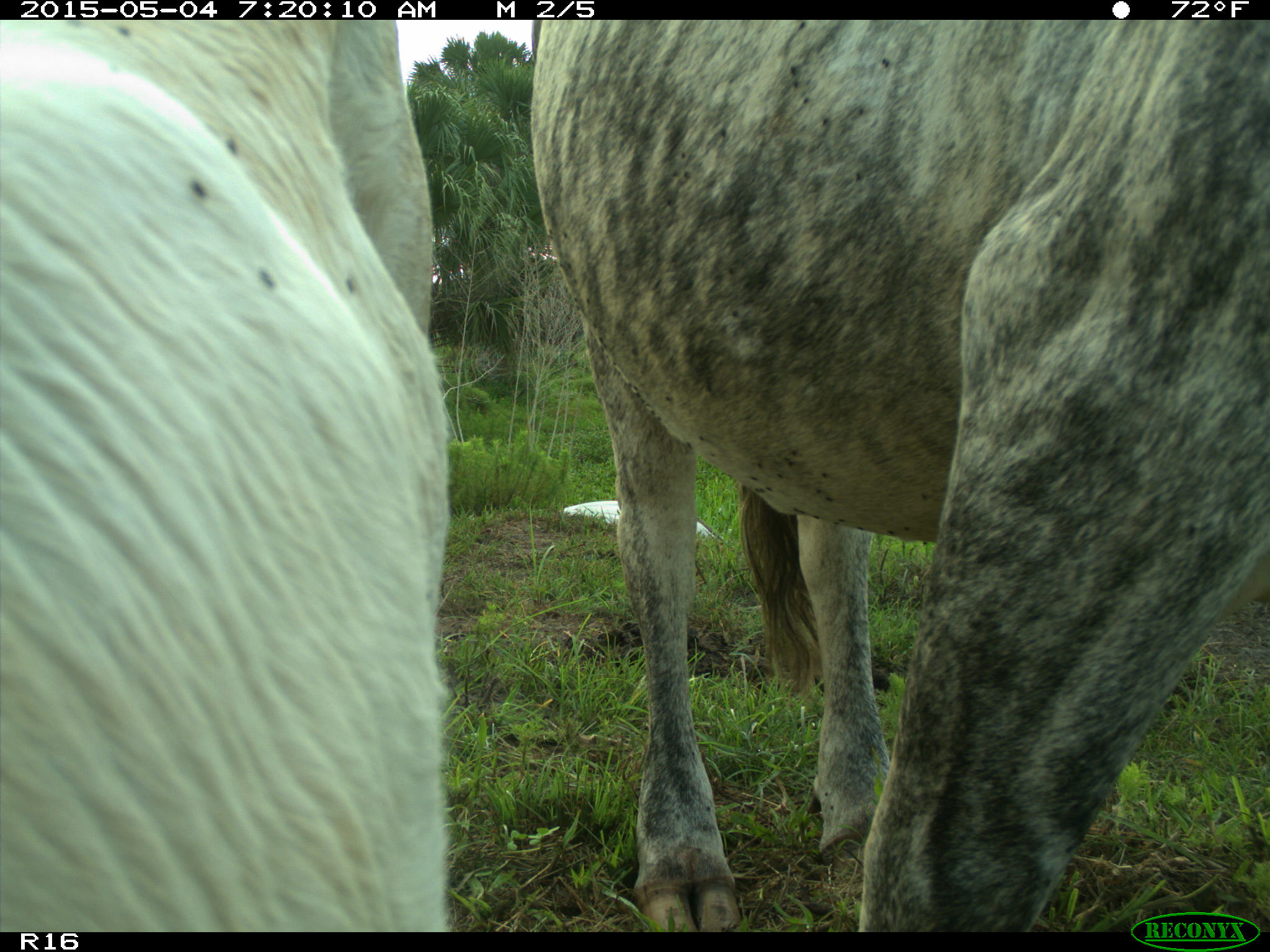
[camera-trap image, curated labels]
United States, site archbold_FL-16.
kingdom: Animalia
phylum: Chordata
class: Mammalia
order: Artiodactyla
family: Bovidae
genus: Bos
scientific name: Bos taurus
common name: domestic cow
Bos taurus (domestic cow).